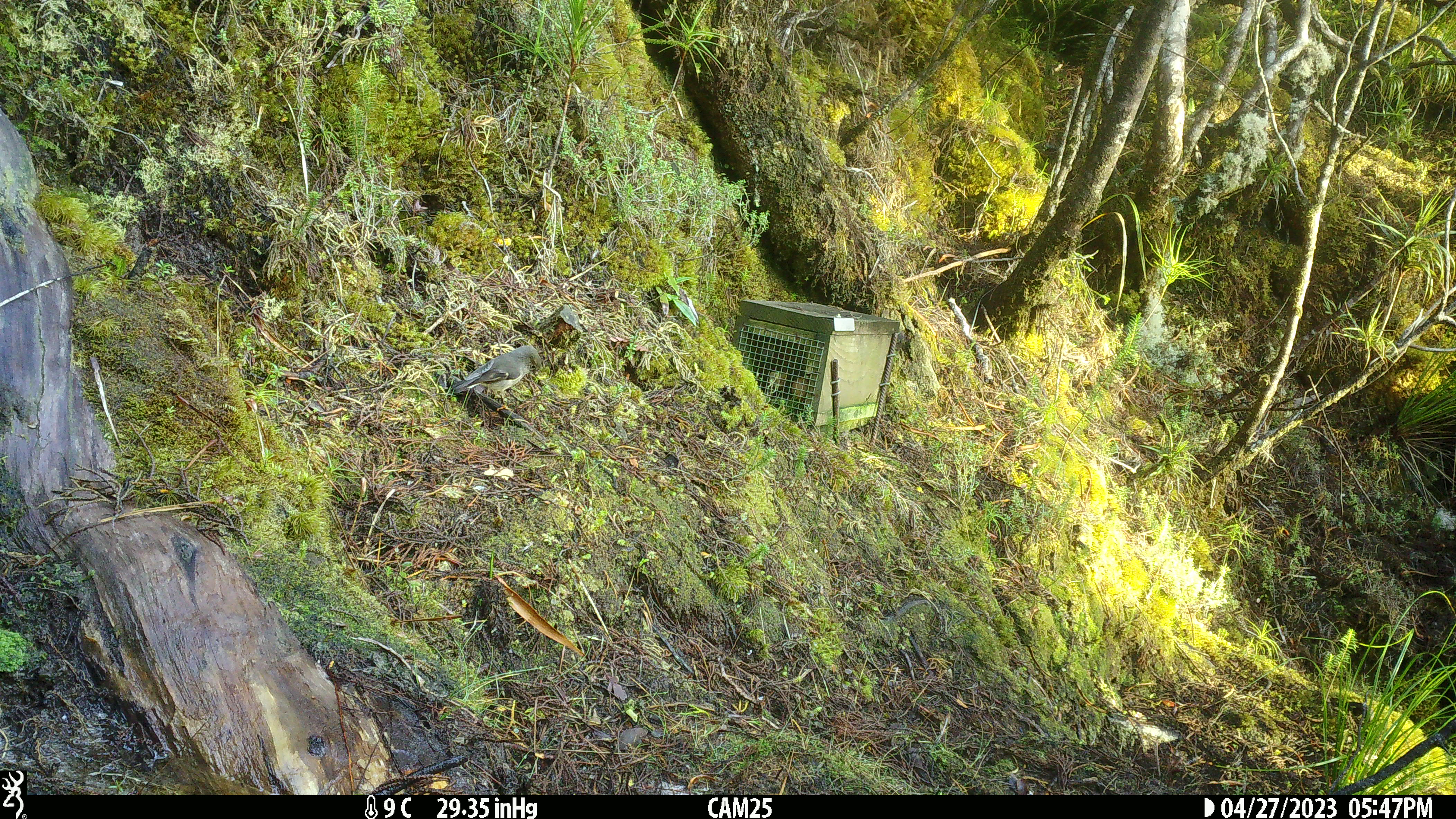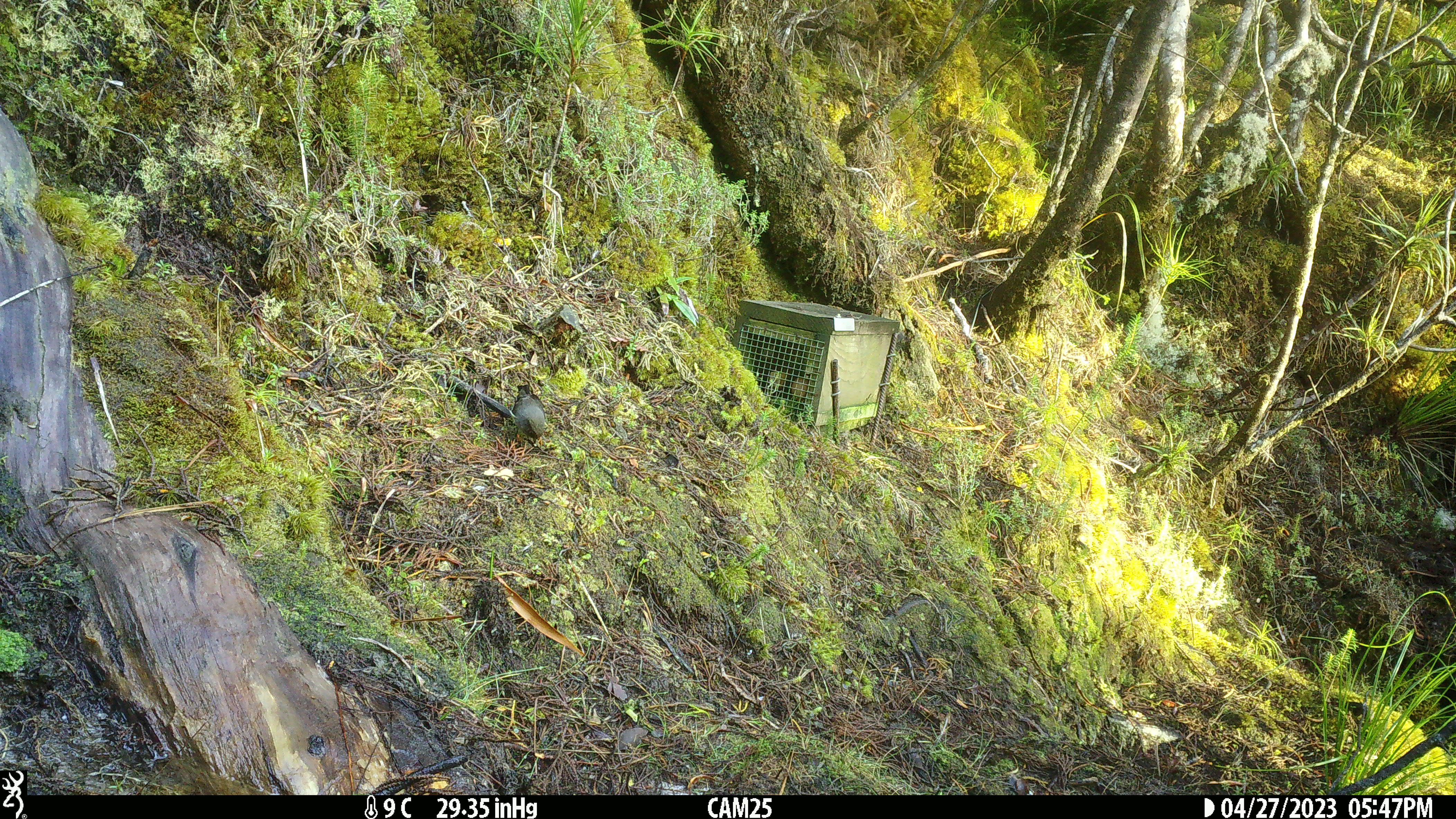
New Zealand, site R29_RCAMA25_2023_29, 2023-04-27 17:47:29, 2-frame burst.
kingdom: Animalia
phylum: Chordata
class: Aves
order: Passeriformes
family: Petroicidae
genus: Petroica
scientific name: Petroica macrocephala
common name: tomtit